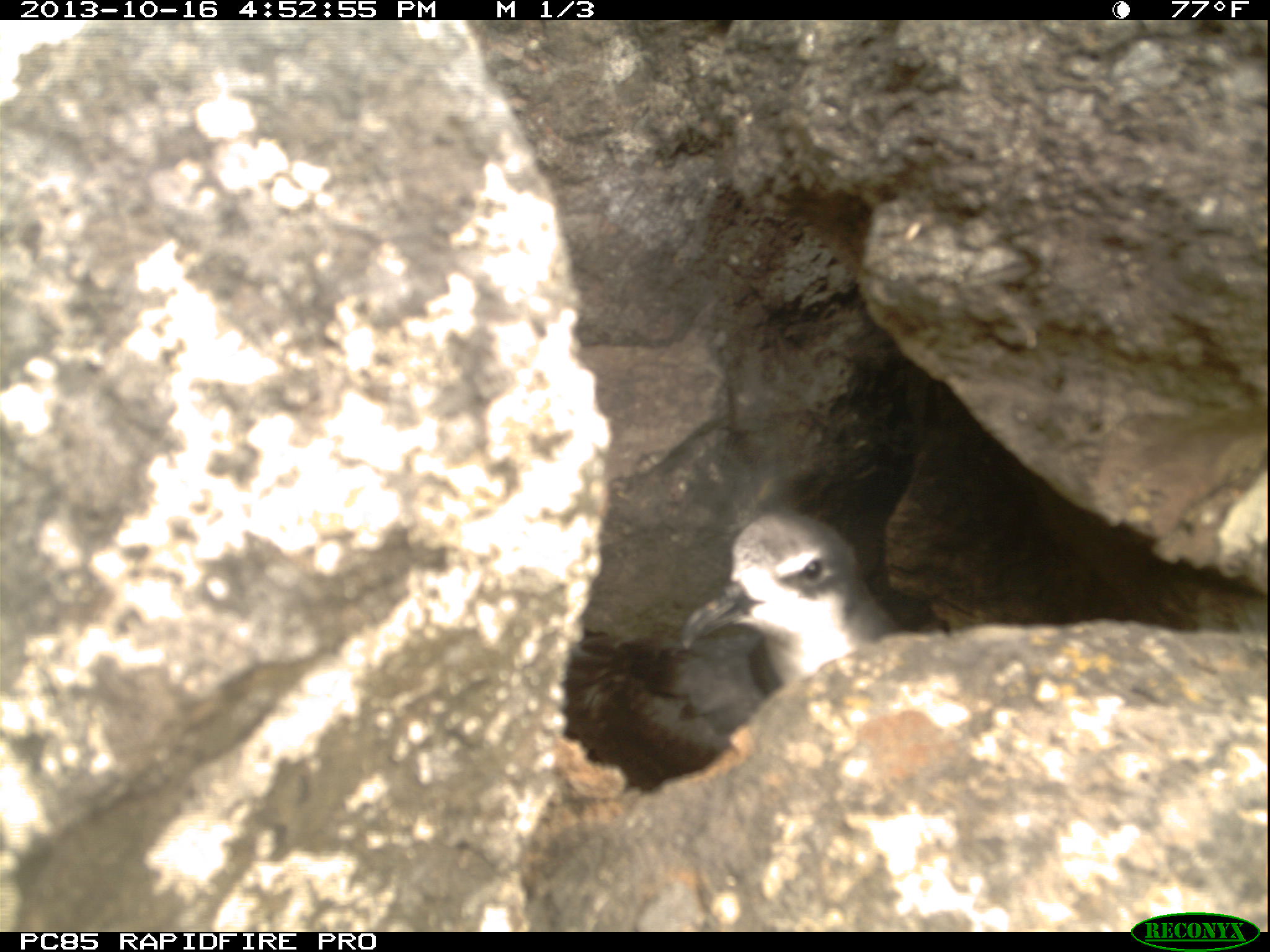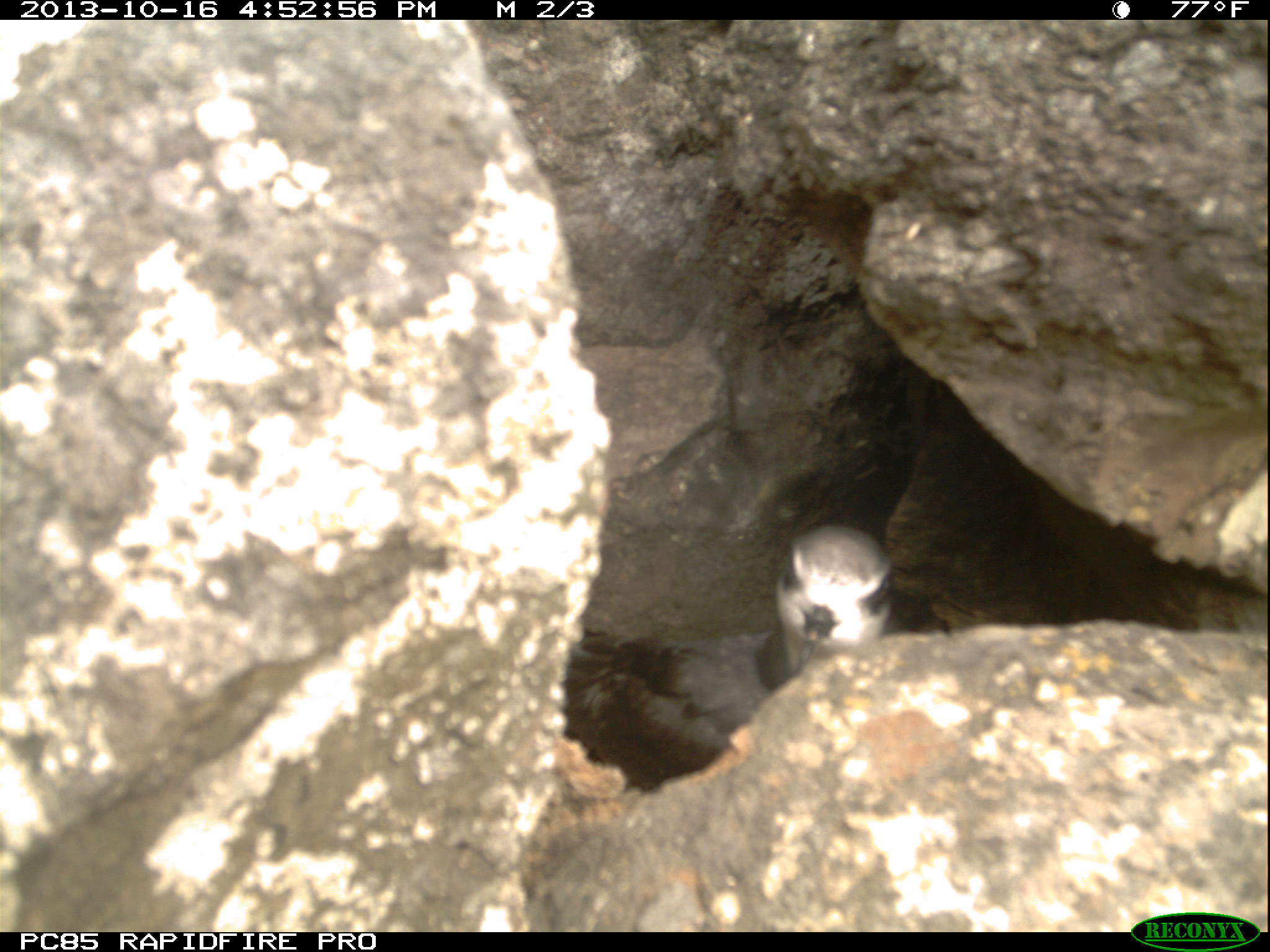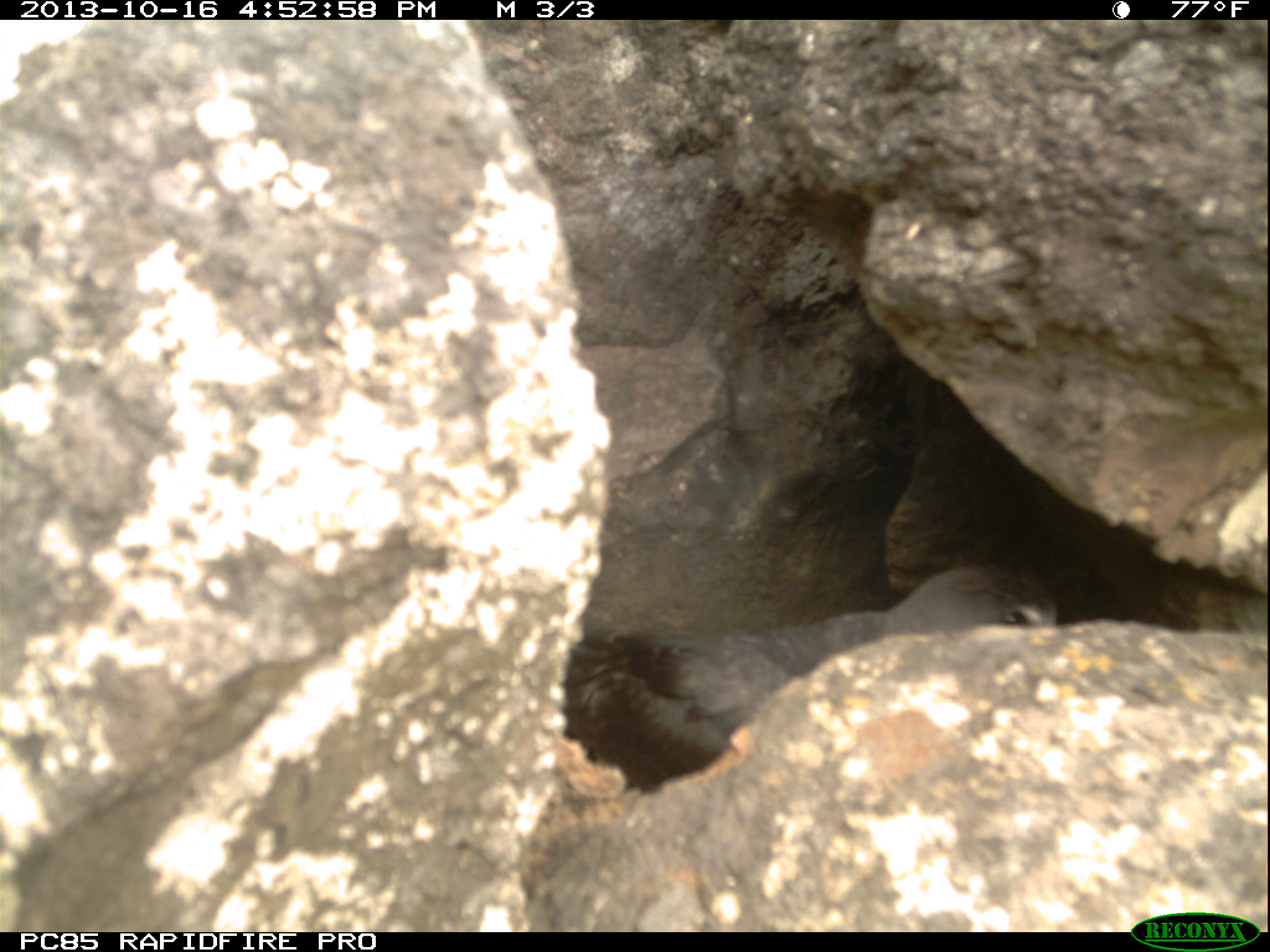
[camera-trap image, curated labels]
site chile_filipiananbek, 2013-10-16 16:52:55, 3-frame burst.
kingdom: Animalia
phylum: Chordata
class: Aves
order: Procellariiformes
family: Procellariidae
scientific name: Procellariidae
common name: petrel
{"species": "petrel (Procellariidae)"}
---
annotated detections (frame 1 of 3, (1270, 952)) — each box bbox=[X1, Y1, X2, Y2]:
petrel: bbox=[554, 504, 900, 795]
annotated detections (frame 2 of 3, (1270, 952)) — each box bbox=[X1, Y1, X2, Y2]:
petrel: bbox=[762, 522, 896, 685]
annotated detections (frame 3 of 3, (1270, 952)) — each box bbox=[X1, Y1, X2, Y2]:
petrel: bbox=[551, 560, 1052, 815]